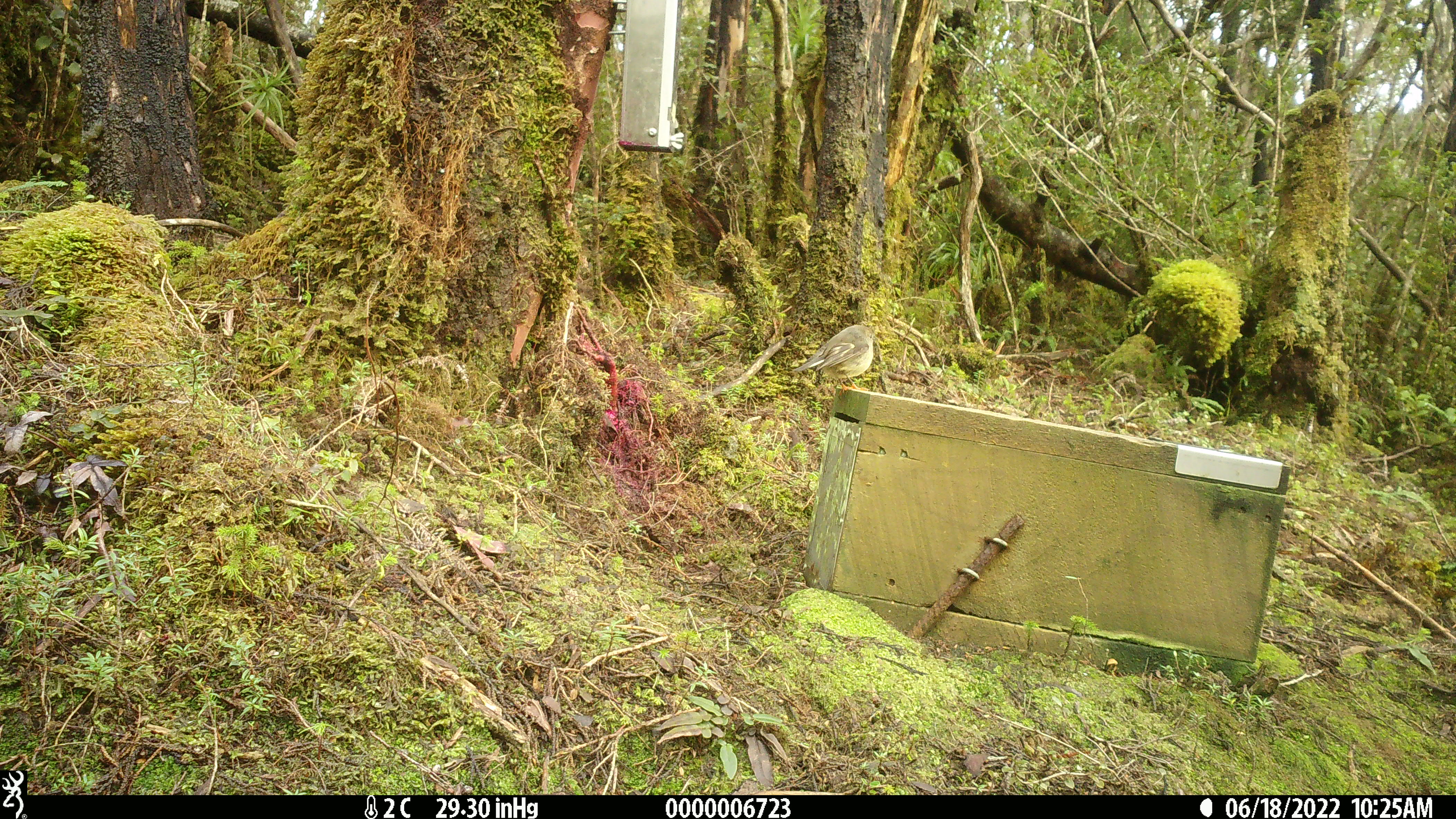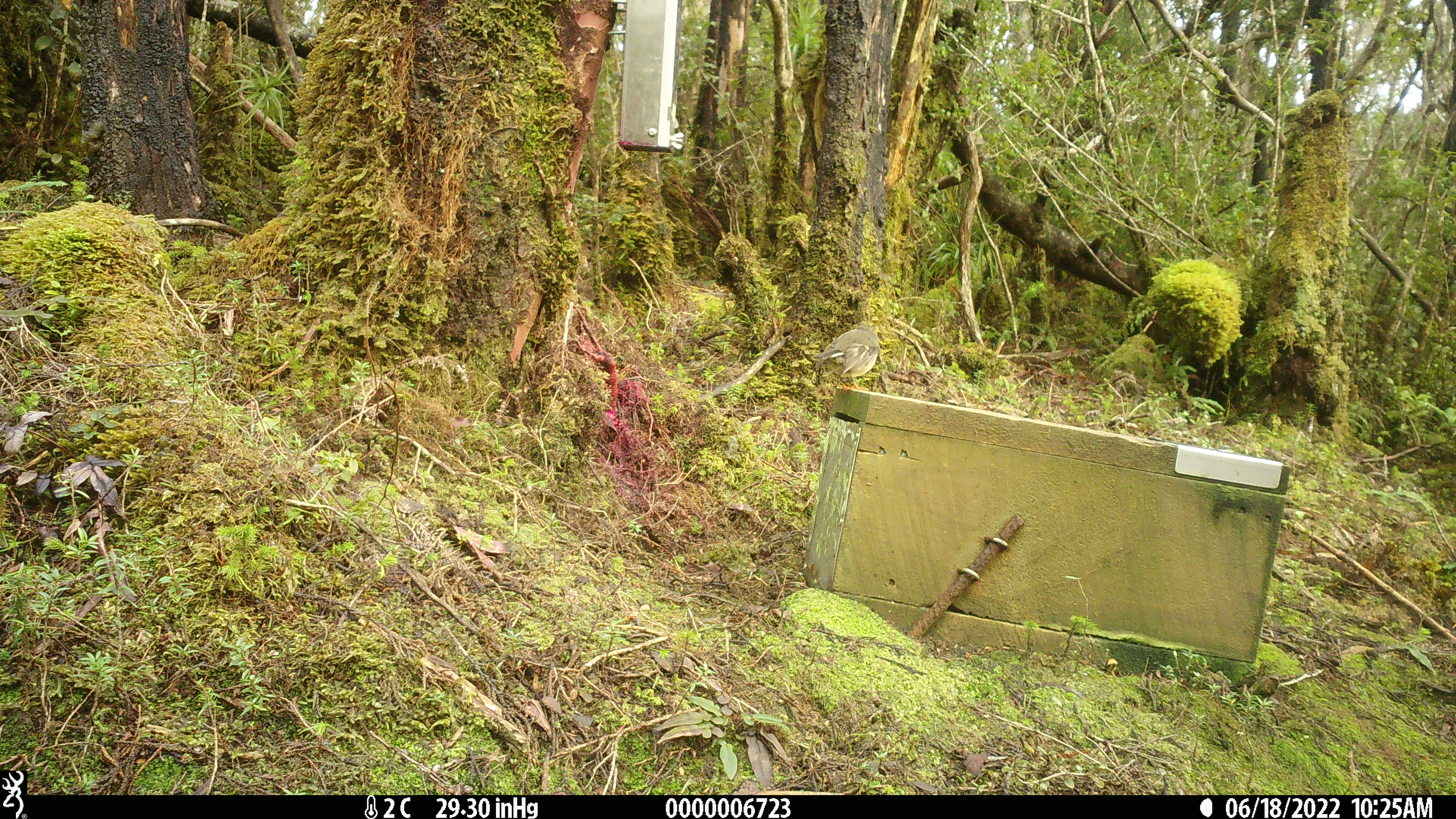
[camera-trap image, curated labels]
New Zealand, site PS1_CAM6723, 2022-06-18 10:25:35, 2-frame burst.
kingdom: Animalia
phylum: Chordata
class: Aves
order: Passeriformes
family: Petroicidae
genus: Petroica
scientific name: Petroica macrocephala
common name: tomtit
Tomtit (Petroica macrocephala).